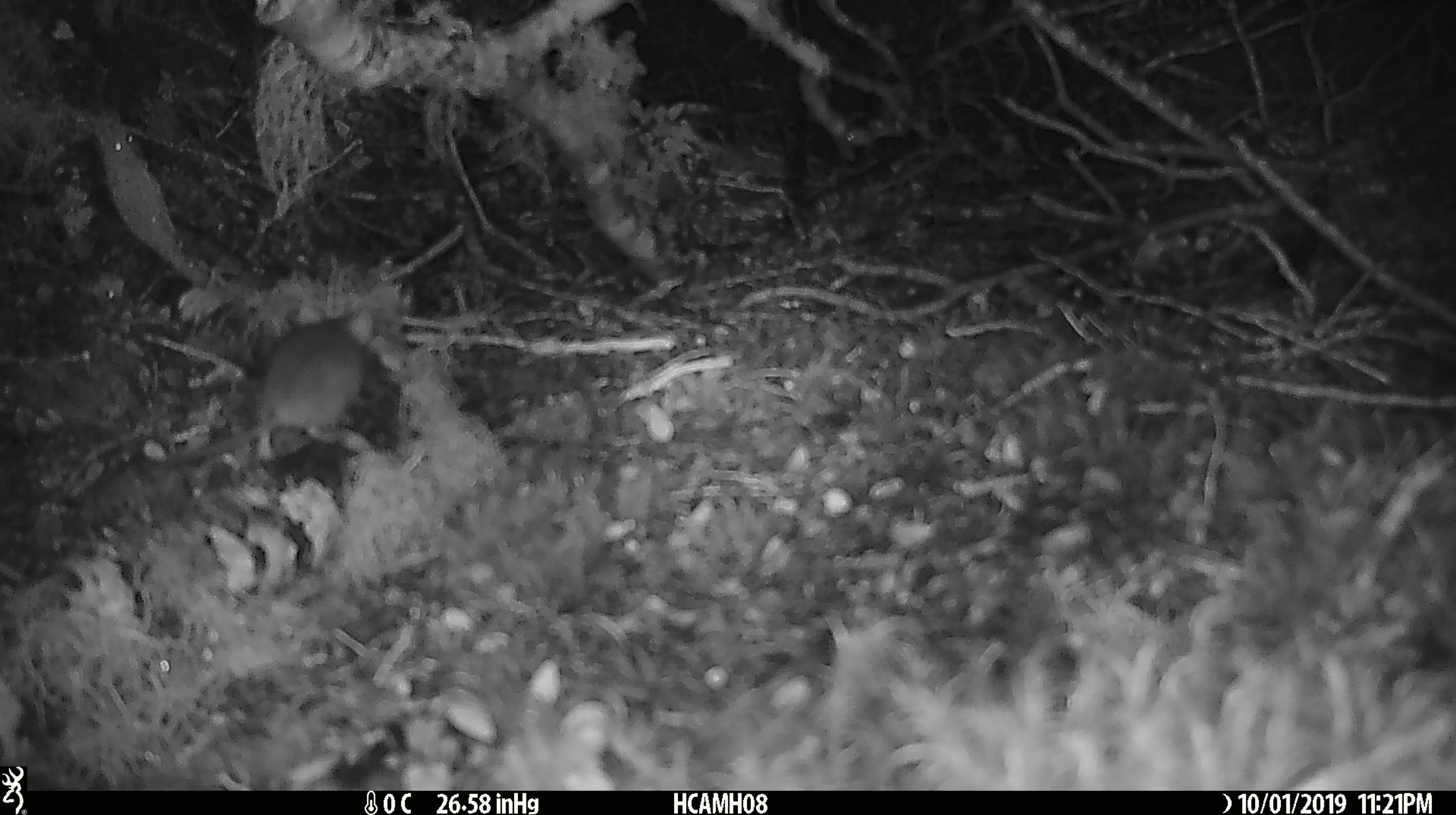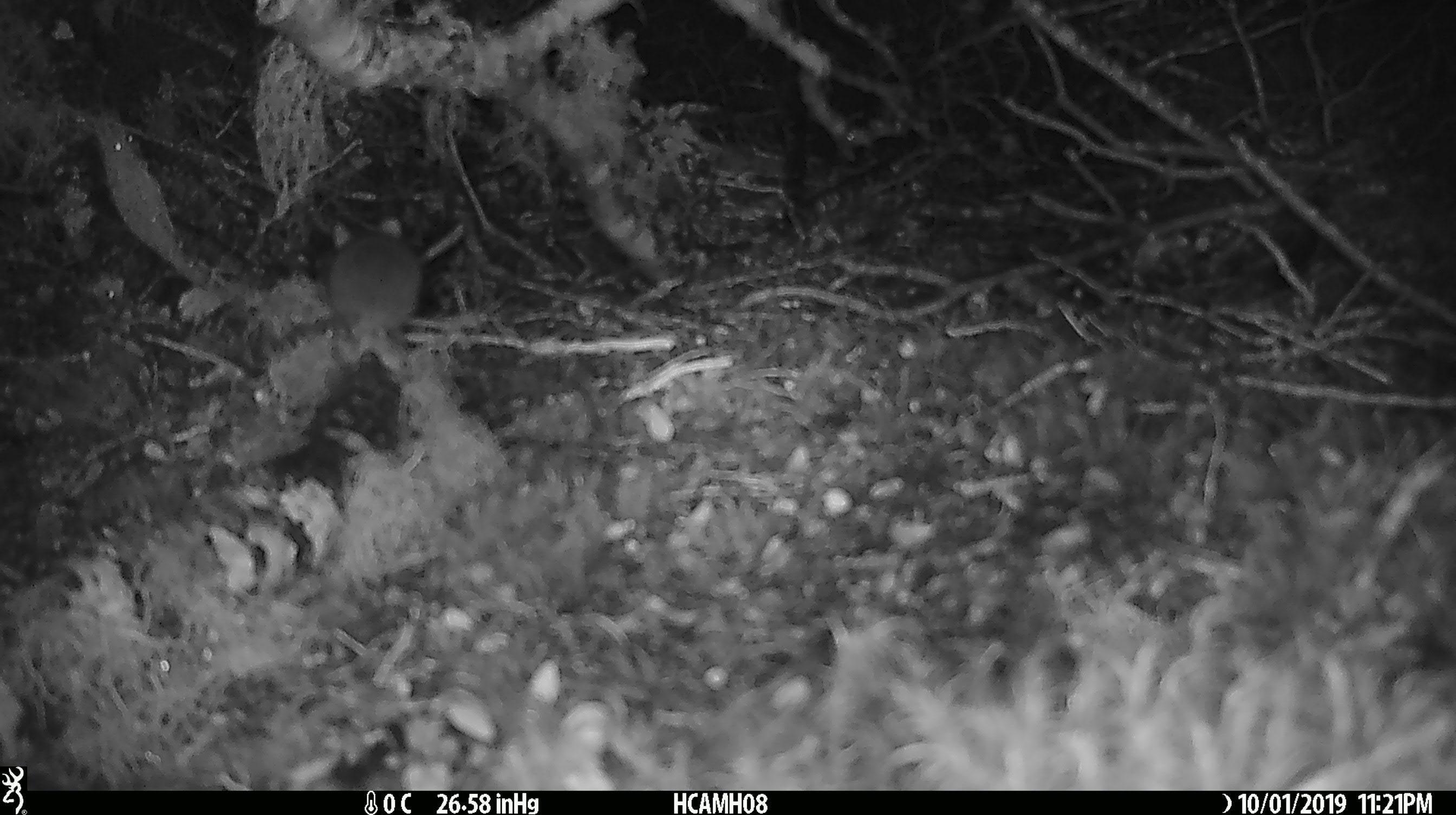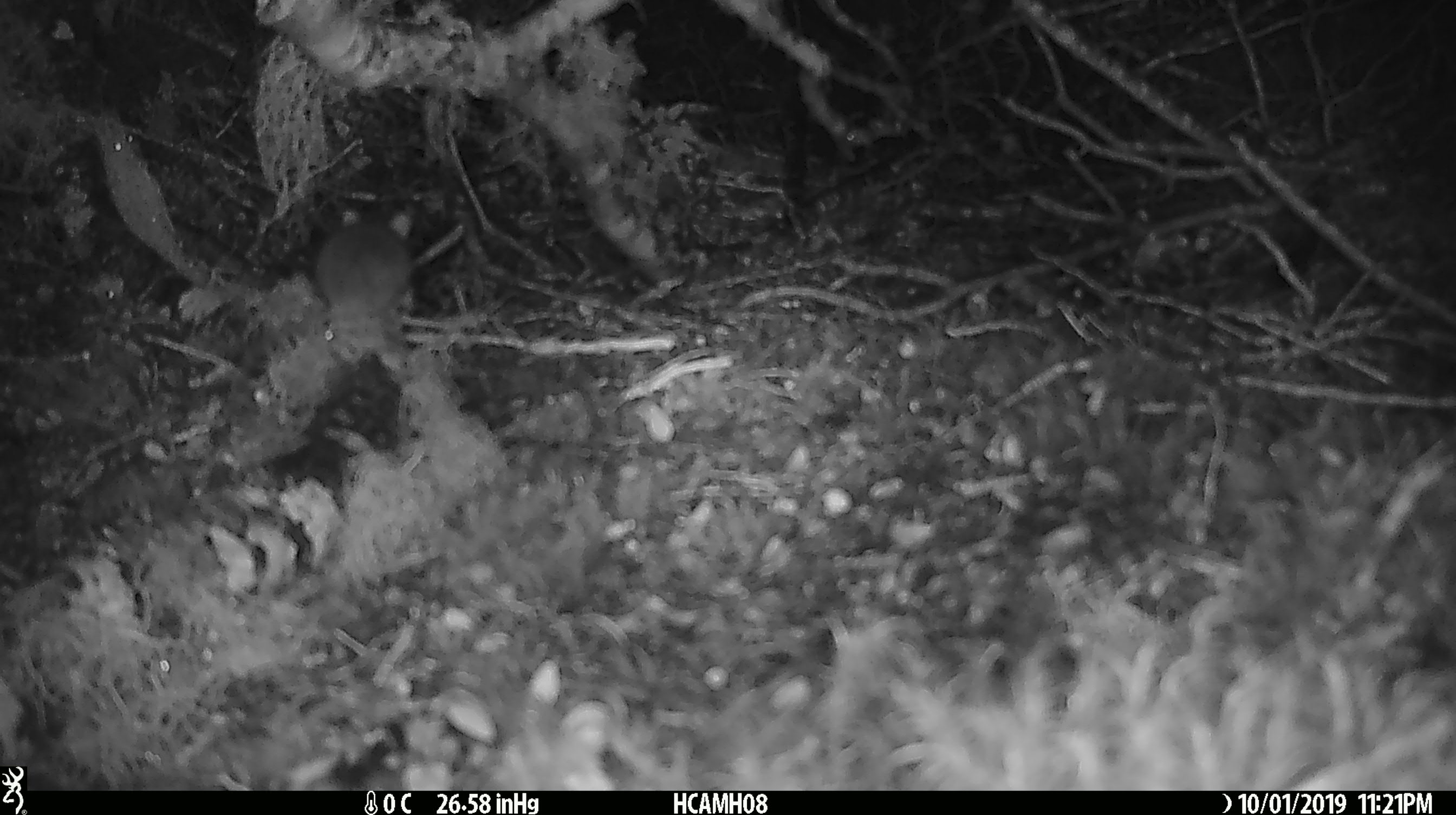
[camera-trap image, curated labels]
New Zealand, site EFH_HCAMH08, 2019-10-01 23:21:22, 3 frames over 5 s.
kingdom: Animalia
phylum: Chordata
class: Mammalia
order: Rodentia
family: Muridae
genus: Mus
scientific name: Mus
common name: mouse